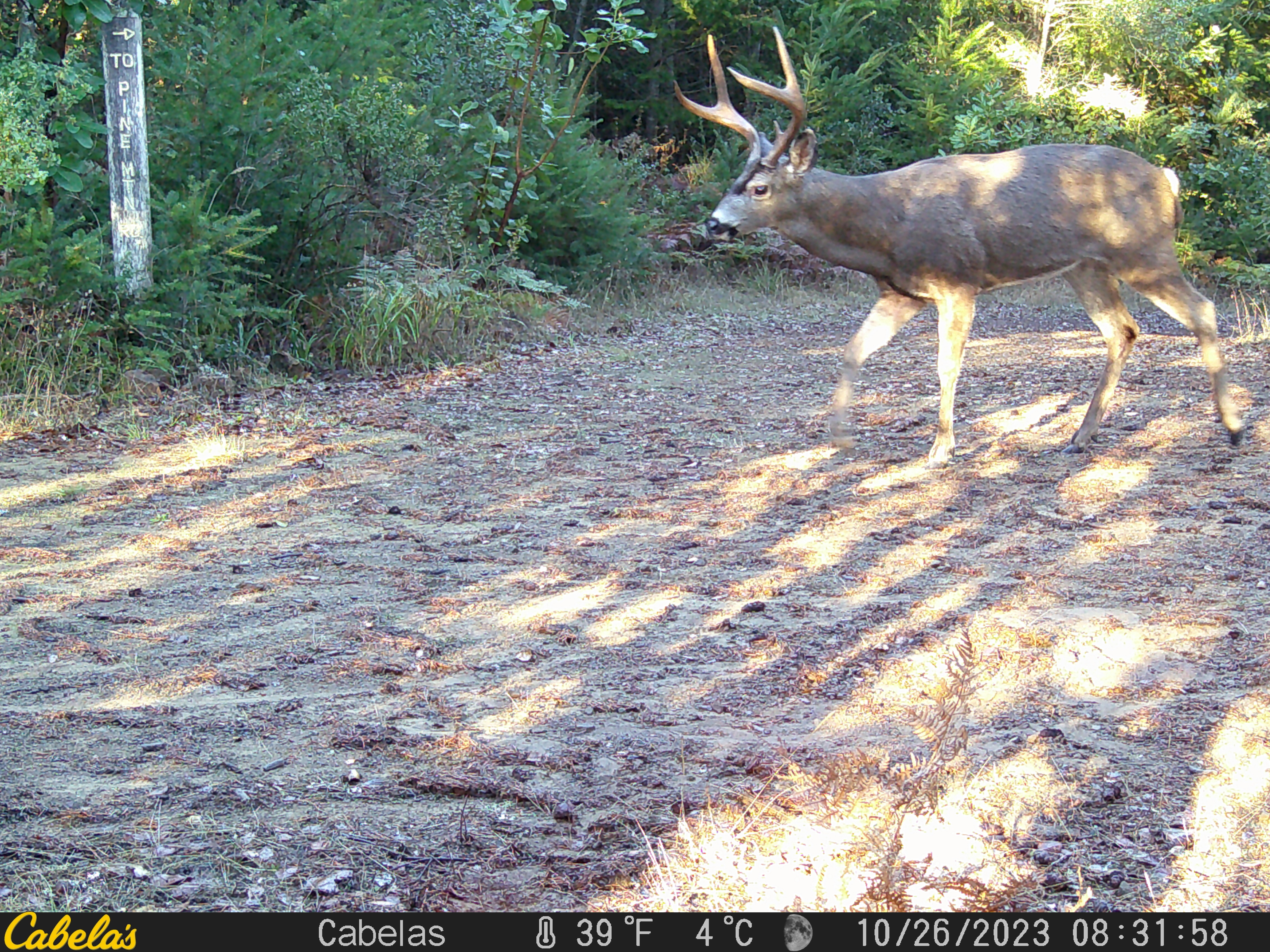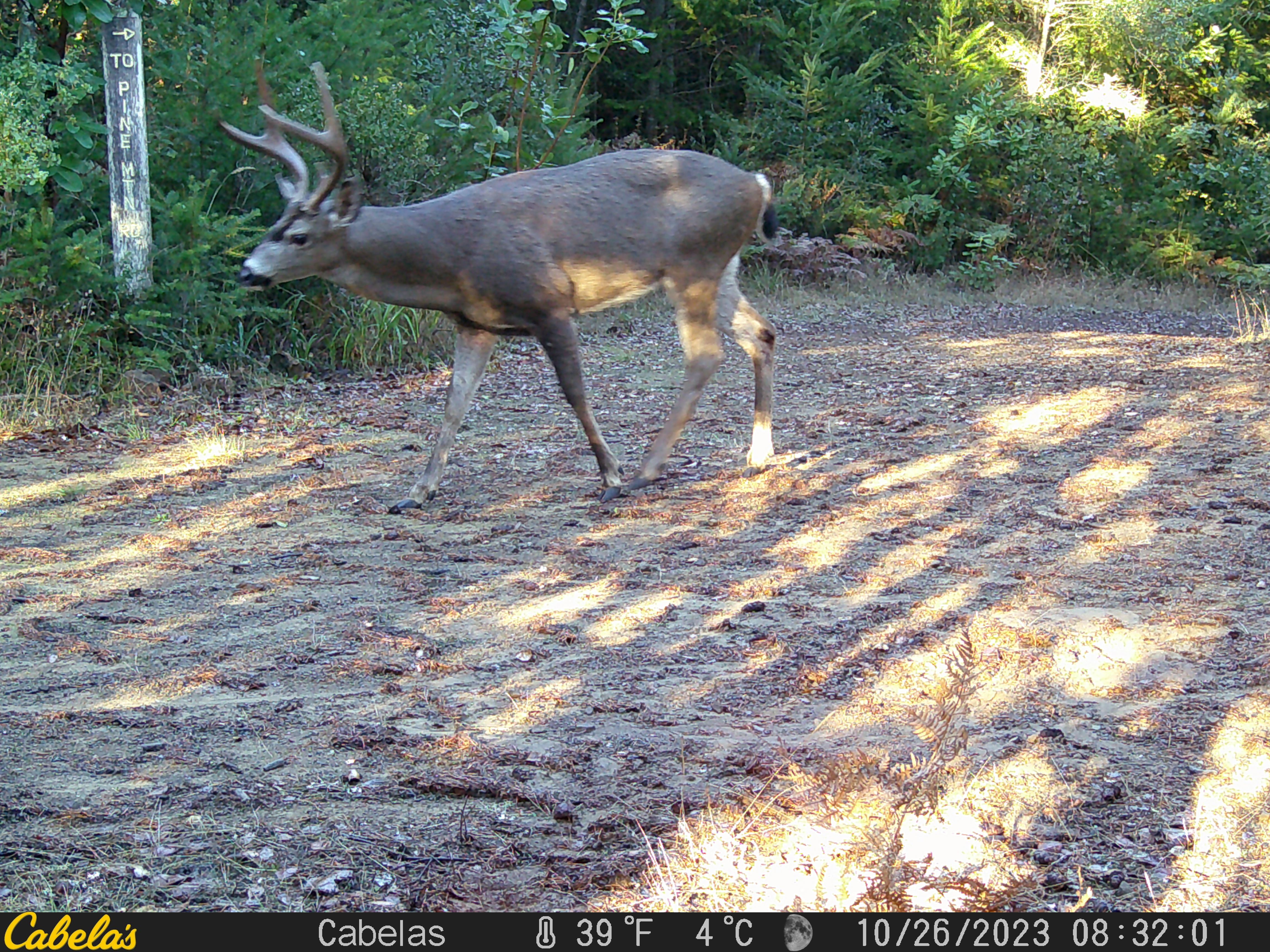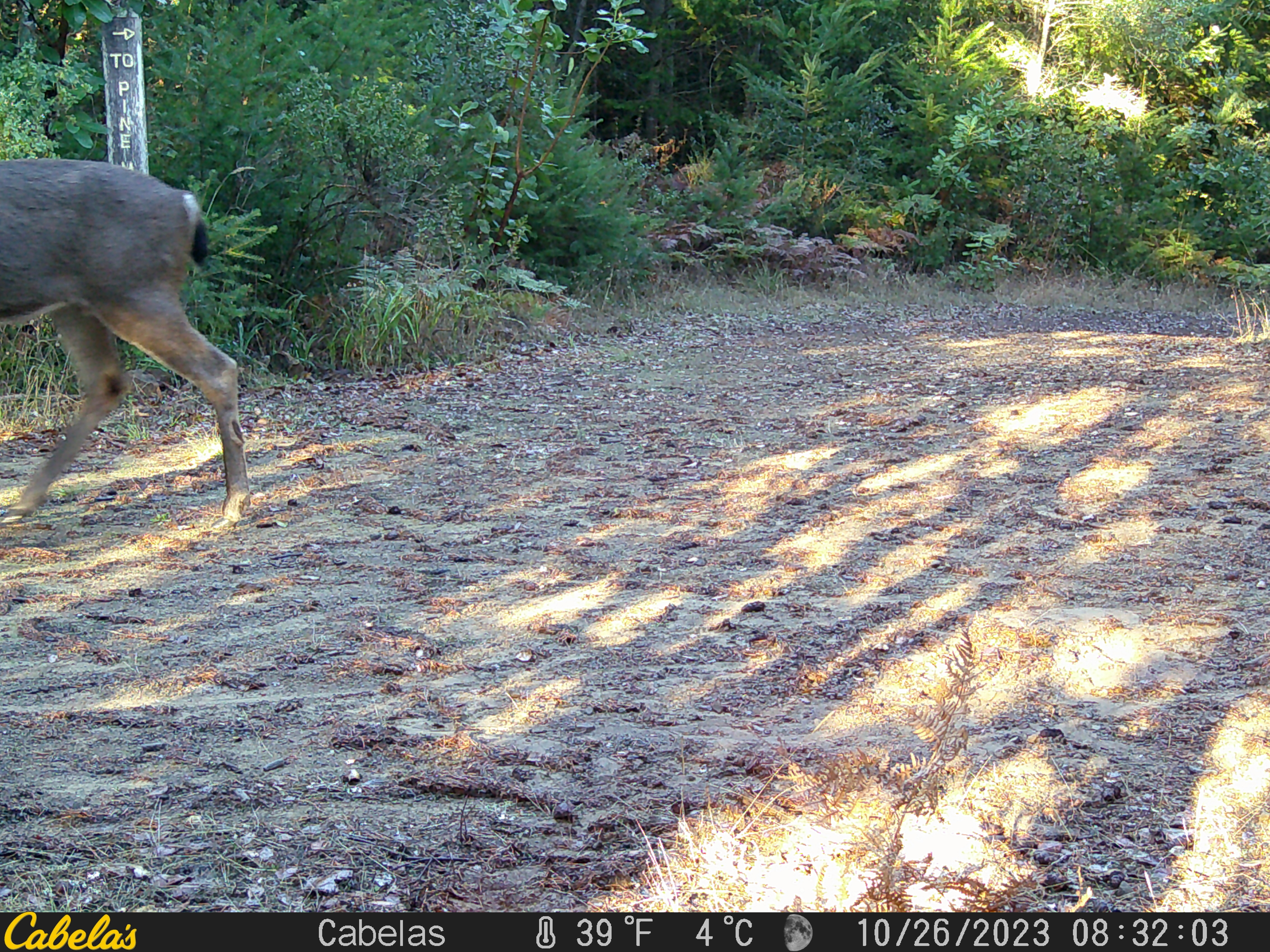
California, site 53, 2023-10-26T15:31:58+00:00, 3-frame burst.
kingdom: Animalia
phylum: Chordata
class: Mammalia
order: Artiodactyla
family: Cervidae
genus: Odocoileus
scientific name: Odocoileus hemionus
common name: mule deer